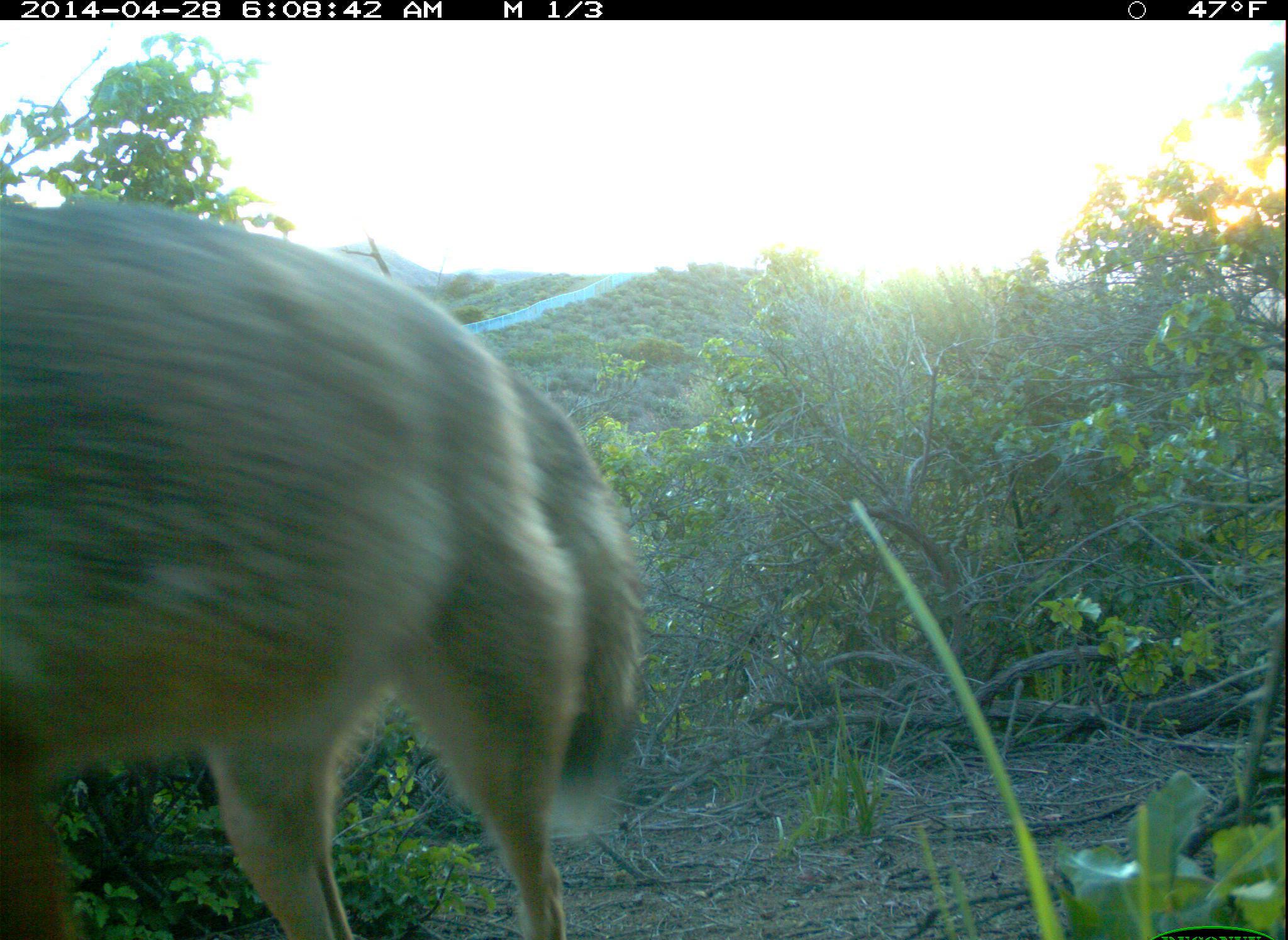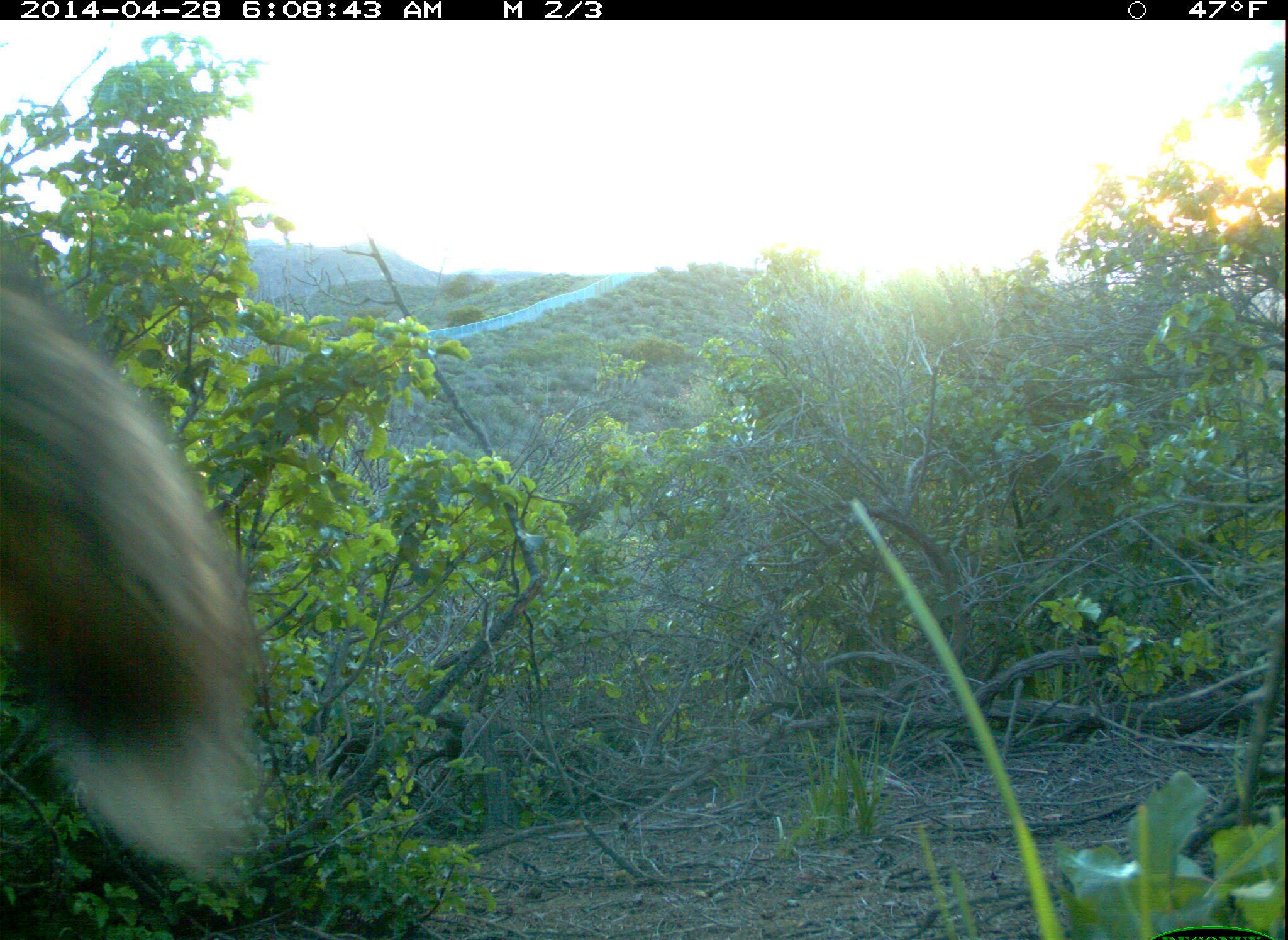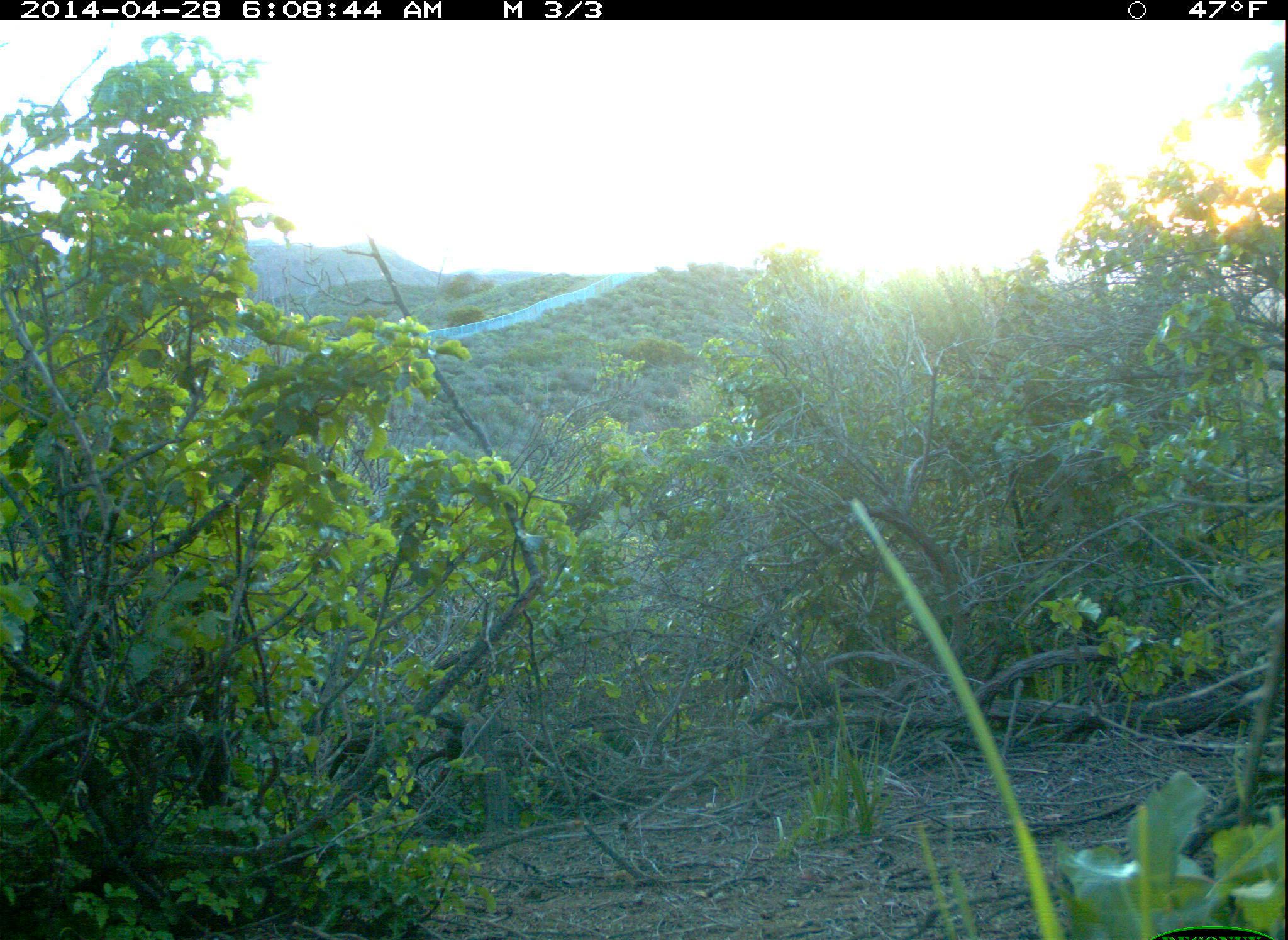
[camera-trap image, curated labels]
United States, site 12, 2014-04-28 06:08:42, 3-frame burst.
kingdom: Animalia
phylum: Chordata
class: Mammalia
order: Carnivora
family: Canidae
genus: Canis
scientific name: Canis latrans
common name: coyote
Coyote (Canis latrans).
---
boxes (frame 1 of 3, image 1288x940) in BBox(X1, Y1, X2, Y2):
coyote: BBox(0, 206, 644, 939)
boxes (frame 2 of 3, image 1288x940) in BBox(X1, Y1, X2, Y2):
coyote: BBox(0, 276, 257, 878)